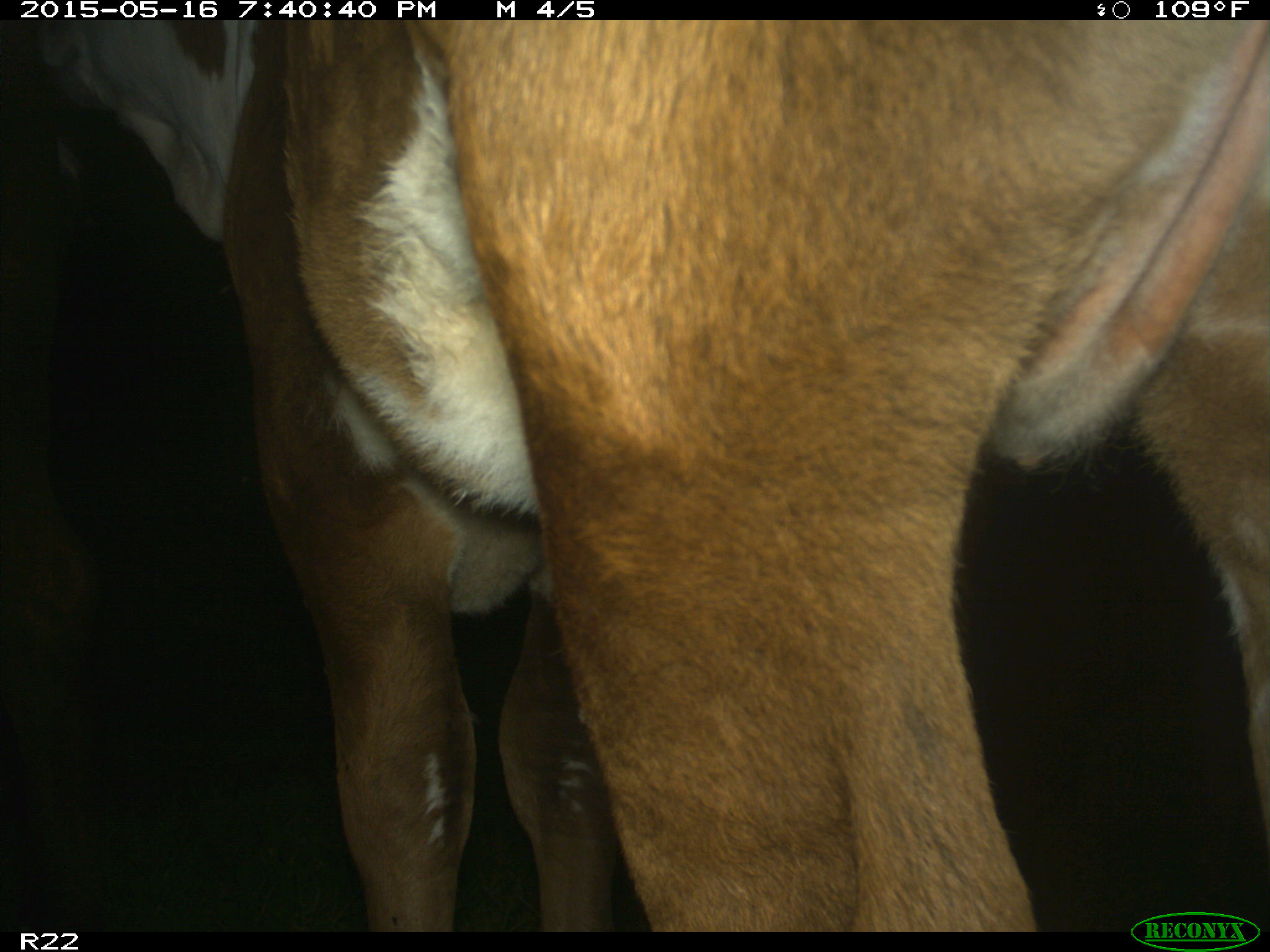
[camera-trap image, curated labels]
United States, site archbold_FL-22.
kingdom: Animalia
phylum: Chordata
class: Mammalia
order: Artiodactyla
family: Bovidae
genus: Bos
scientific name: Bos taurus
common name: domestic cow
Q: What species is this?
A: Bos taurus (domestic cow).